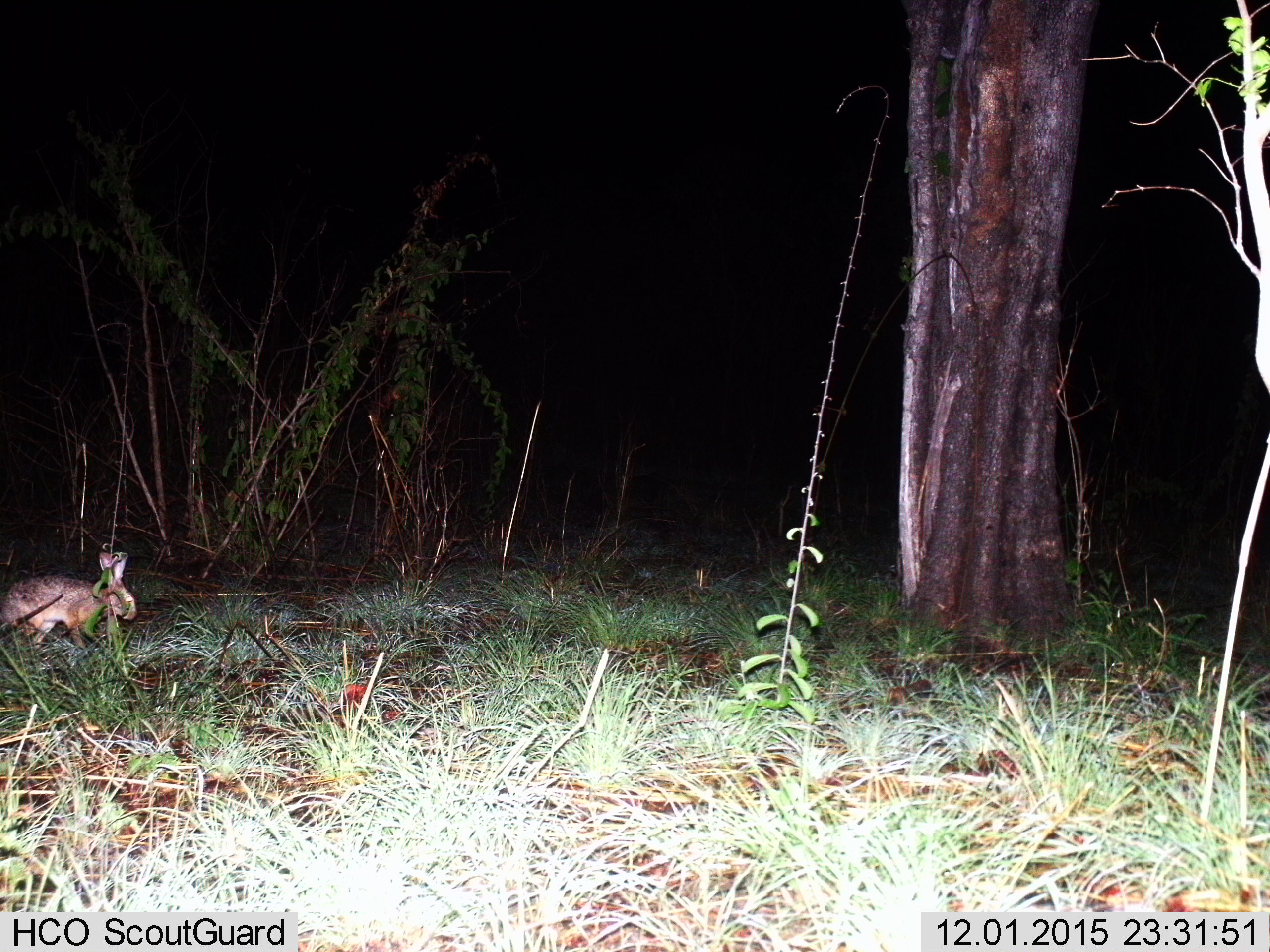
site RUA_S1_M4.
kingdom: Animalia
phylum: Chordata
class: Mammalia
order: Lagomorpha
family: Leporidae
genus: Lepus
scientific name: Lepus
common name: hare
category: hareunknown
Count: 1.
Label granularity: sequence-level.